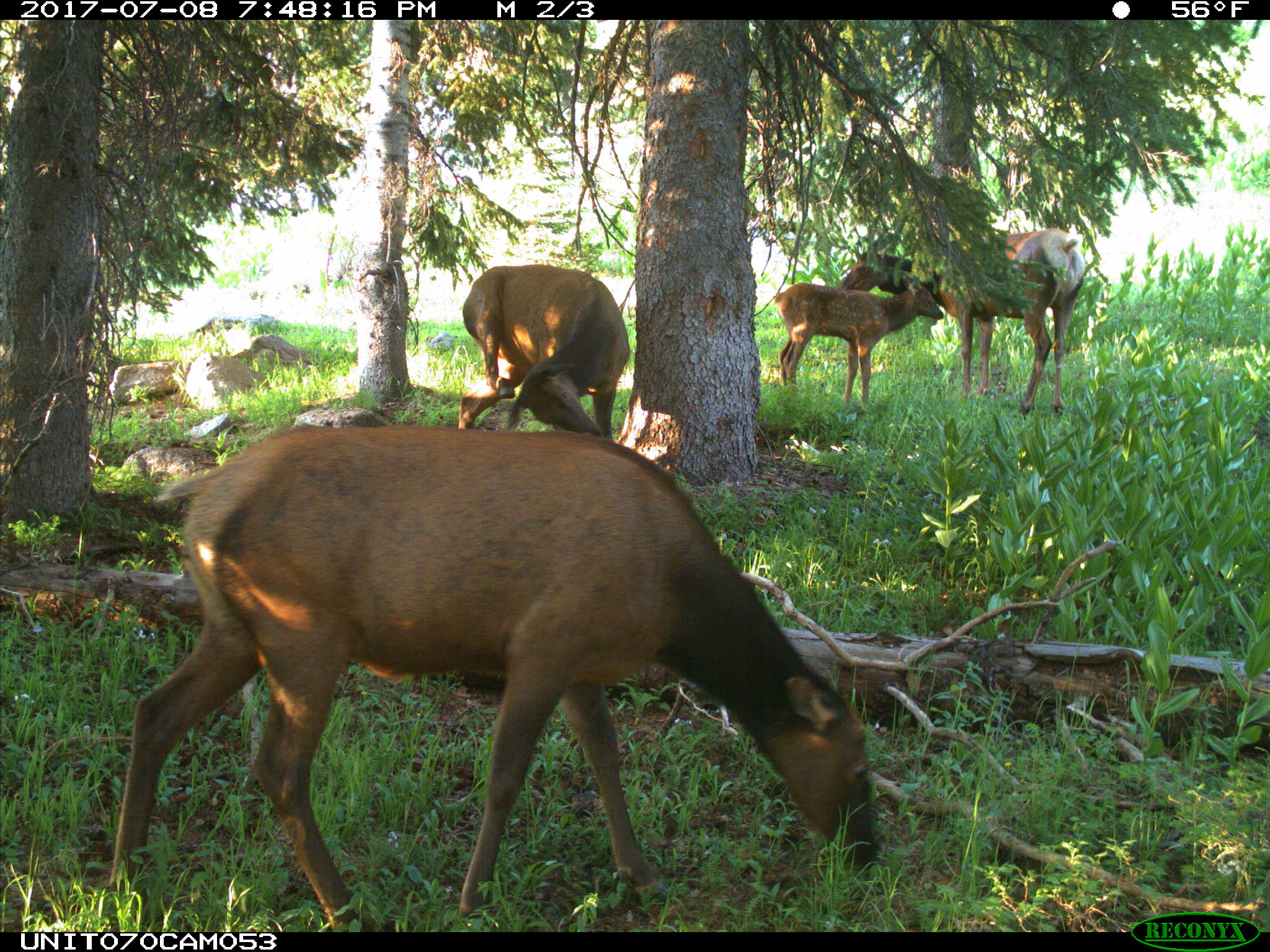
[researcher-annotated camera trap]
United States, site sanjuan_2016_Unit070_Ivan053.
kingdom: Animalia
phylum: Chordata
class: Mammalia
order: Artiodactyla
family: Cervidae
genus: Cervus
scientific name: Cervus elaphus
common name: red deer